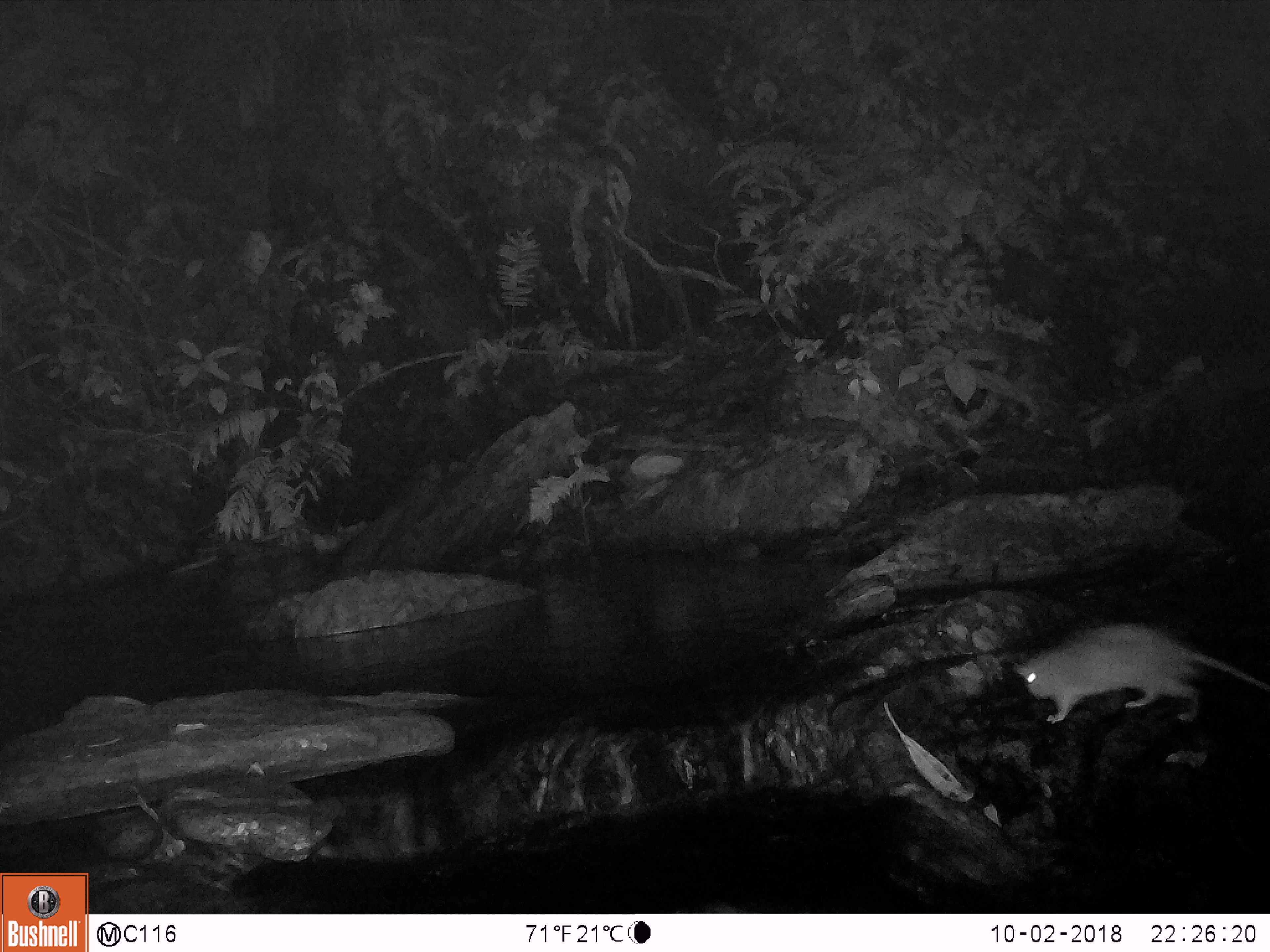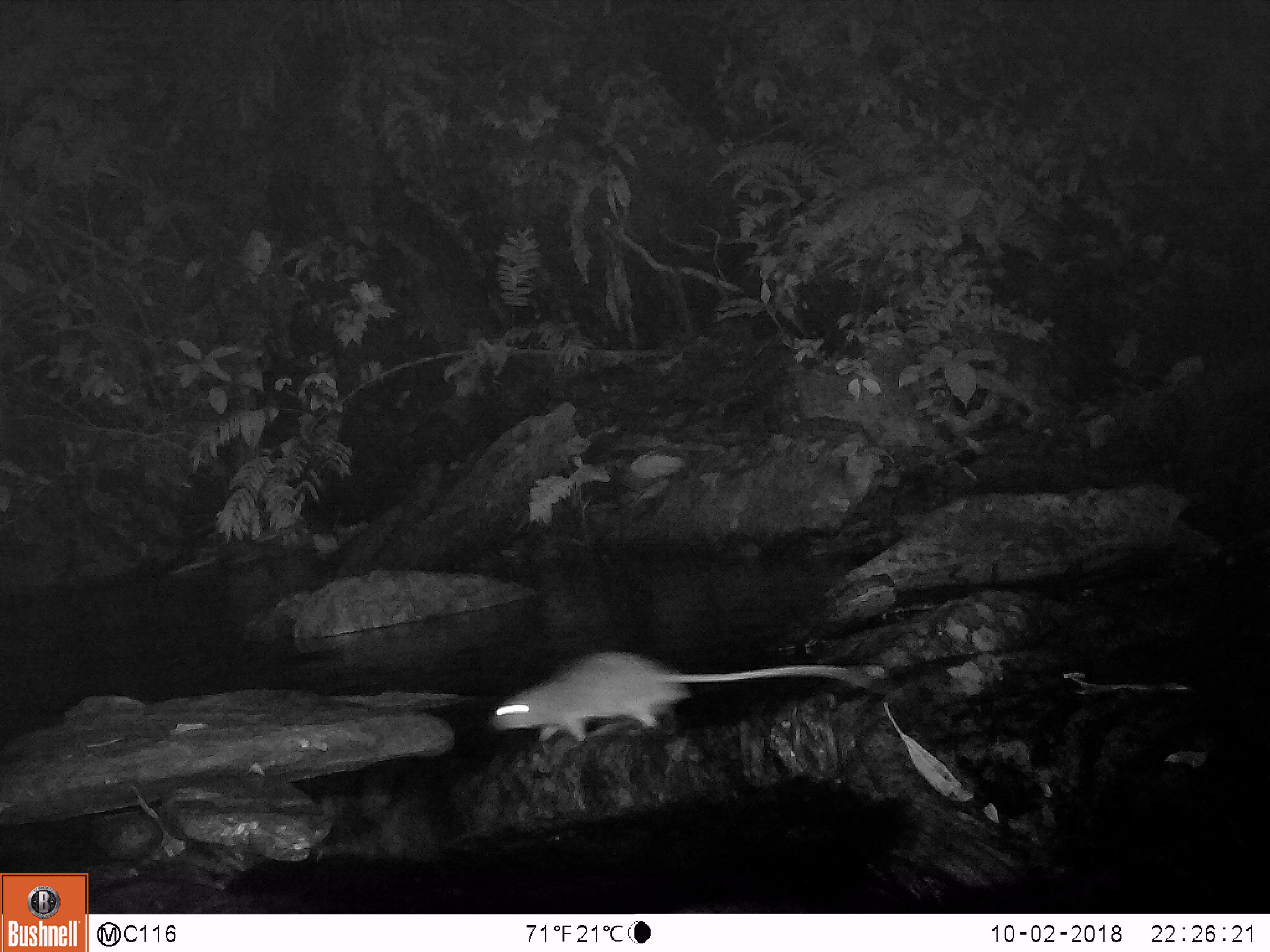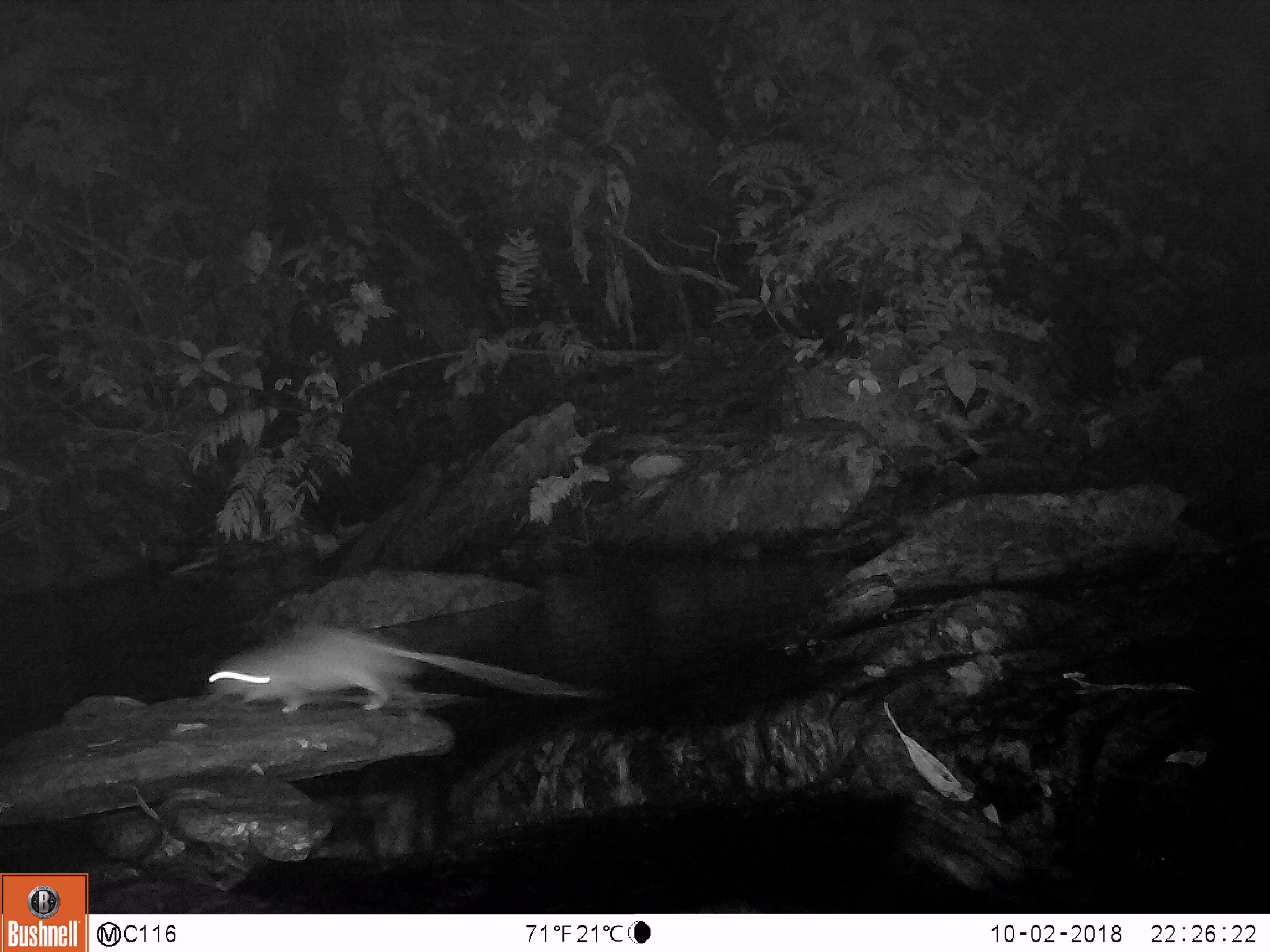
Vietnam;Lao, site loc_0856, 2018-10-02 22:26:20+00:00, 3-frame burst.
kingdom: Animalia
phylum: Chordata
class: Mammalia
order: Rodentia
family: Muridae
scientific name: Muridae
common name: old-world mice and rats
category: unidentified murid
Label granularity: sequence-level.